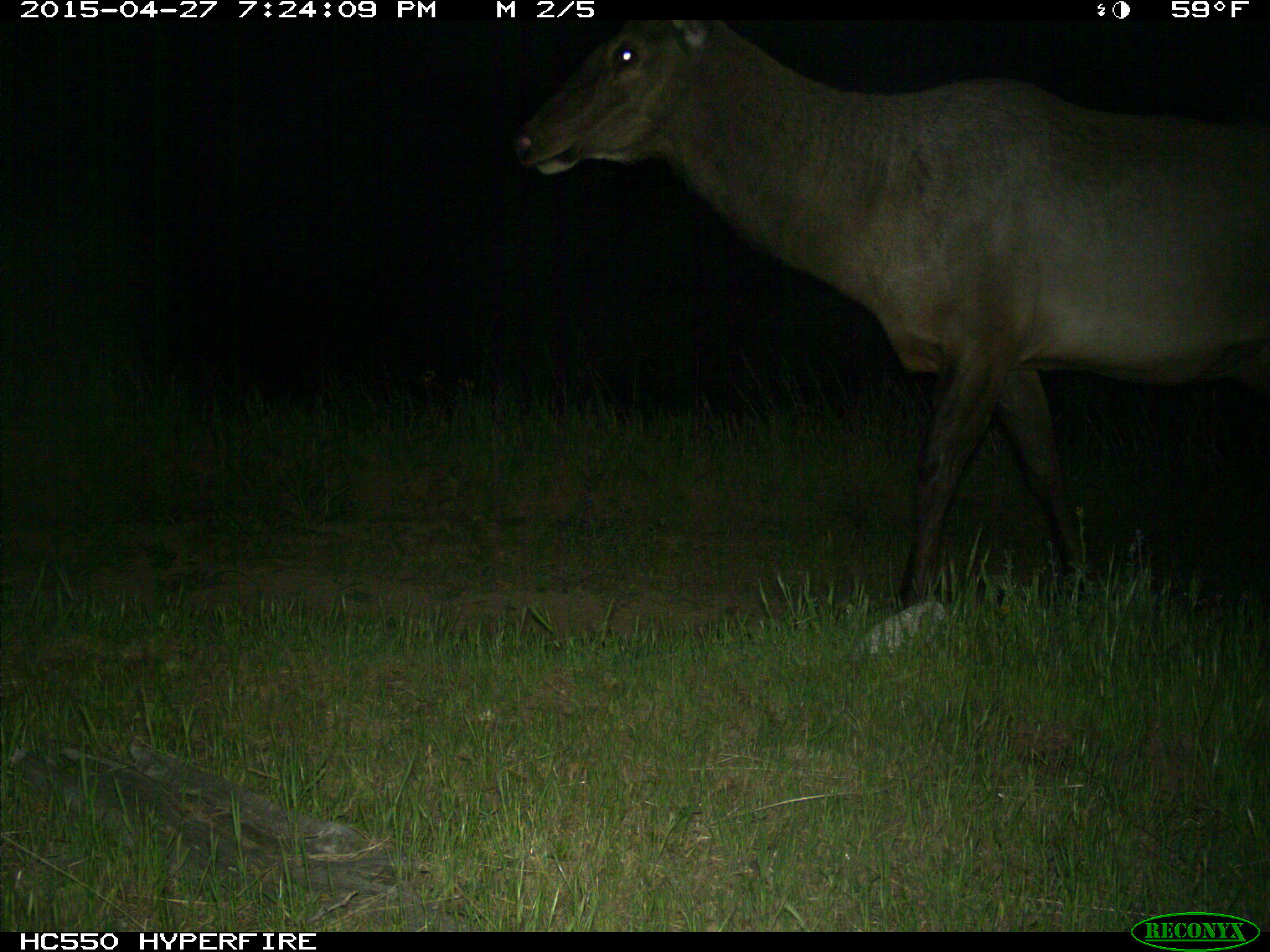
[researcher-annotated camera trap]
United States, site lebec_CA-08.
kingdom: Animalia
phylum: Chordata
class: Mammalia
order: Artiodactyla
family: Cervidae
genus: Cervus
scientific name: Cervus canadensis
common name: elk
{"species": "Cervus canadensis (elk)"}